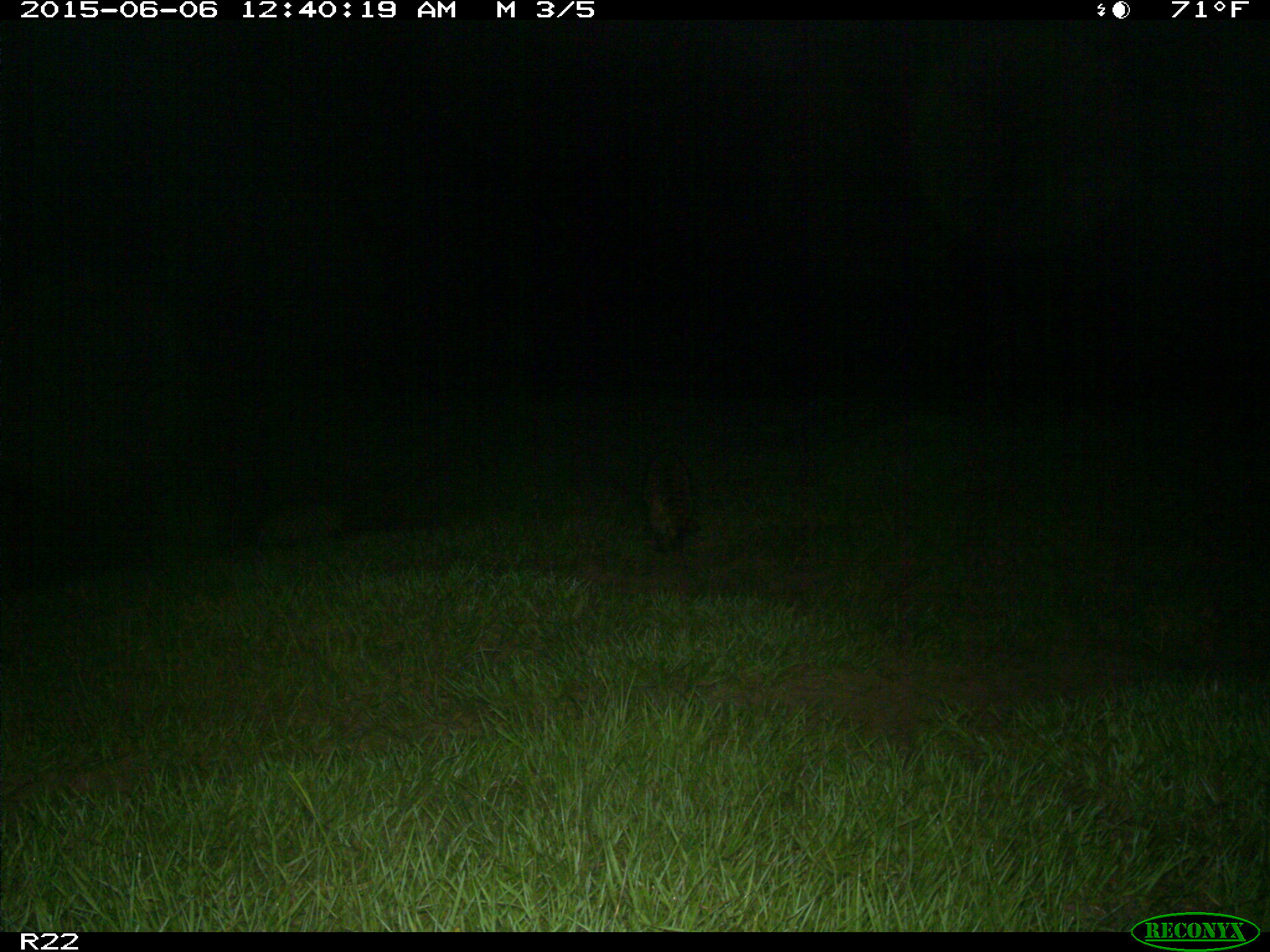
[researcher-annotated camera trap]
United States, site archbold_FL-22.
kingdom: Animalia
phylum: Chordata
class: Mammalia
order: Artiodactyla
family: Bovidae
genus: Bos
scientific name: Bos taurus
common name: domestic cow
Bos taurus (domestic cow).